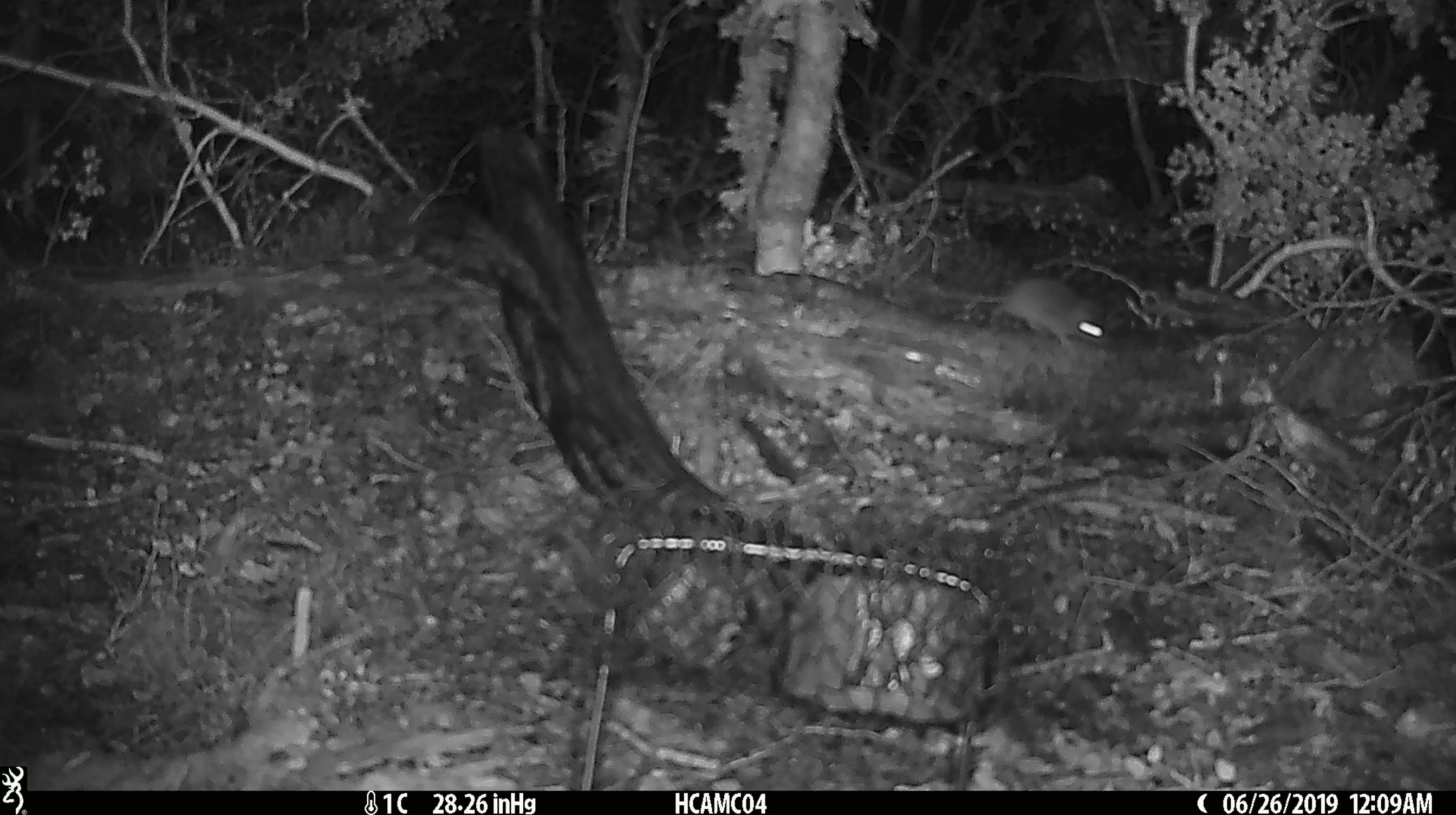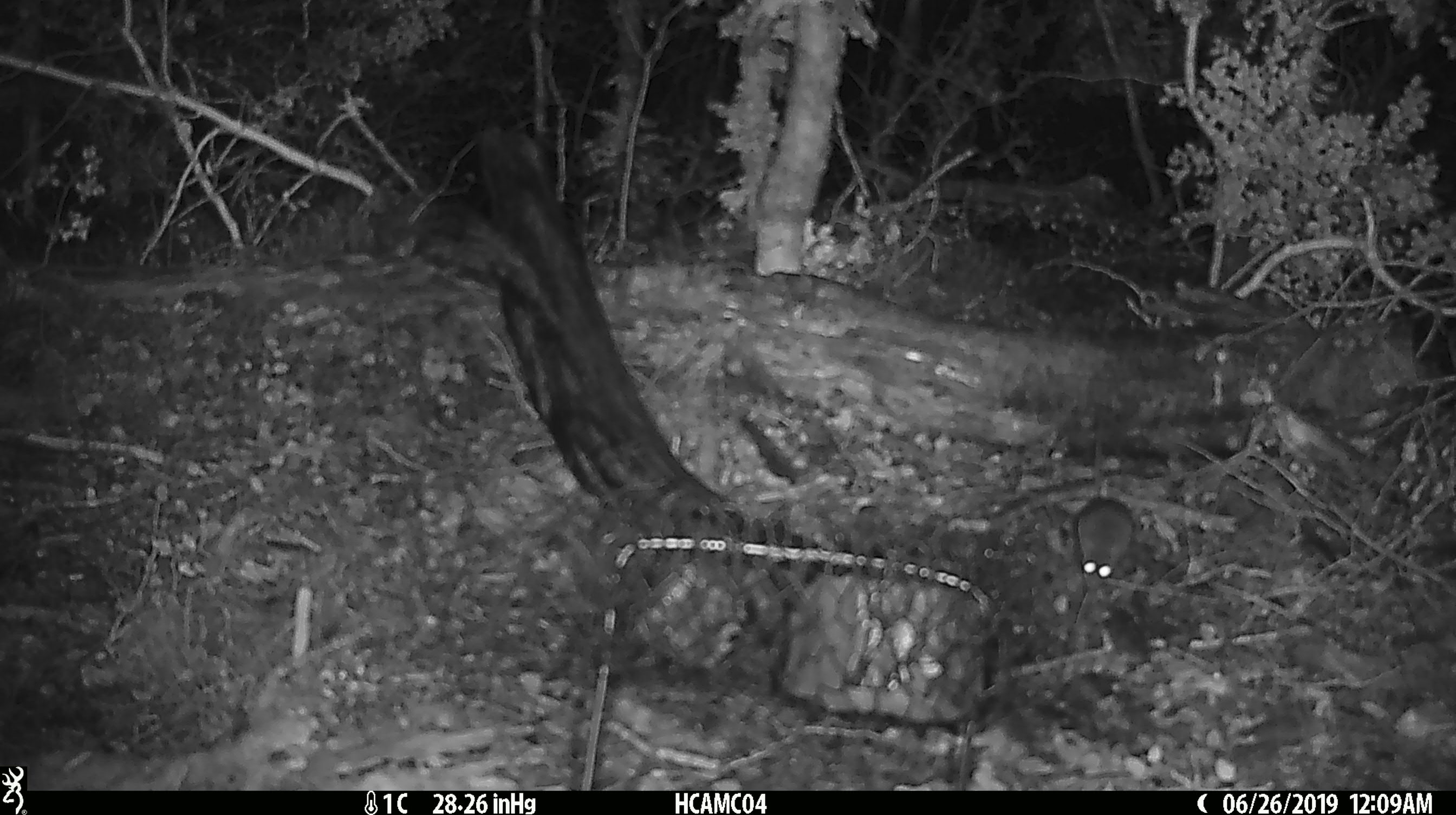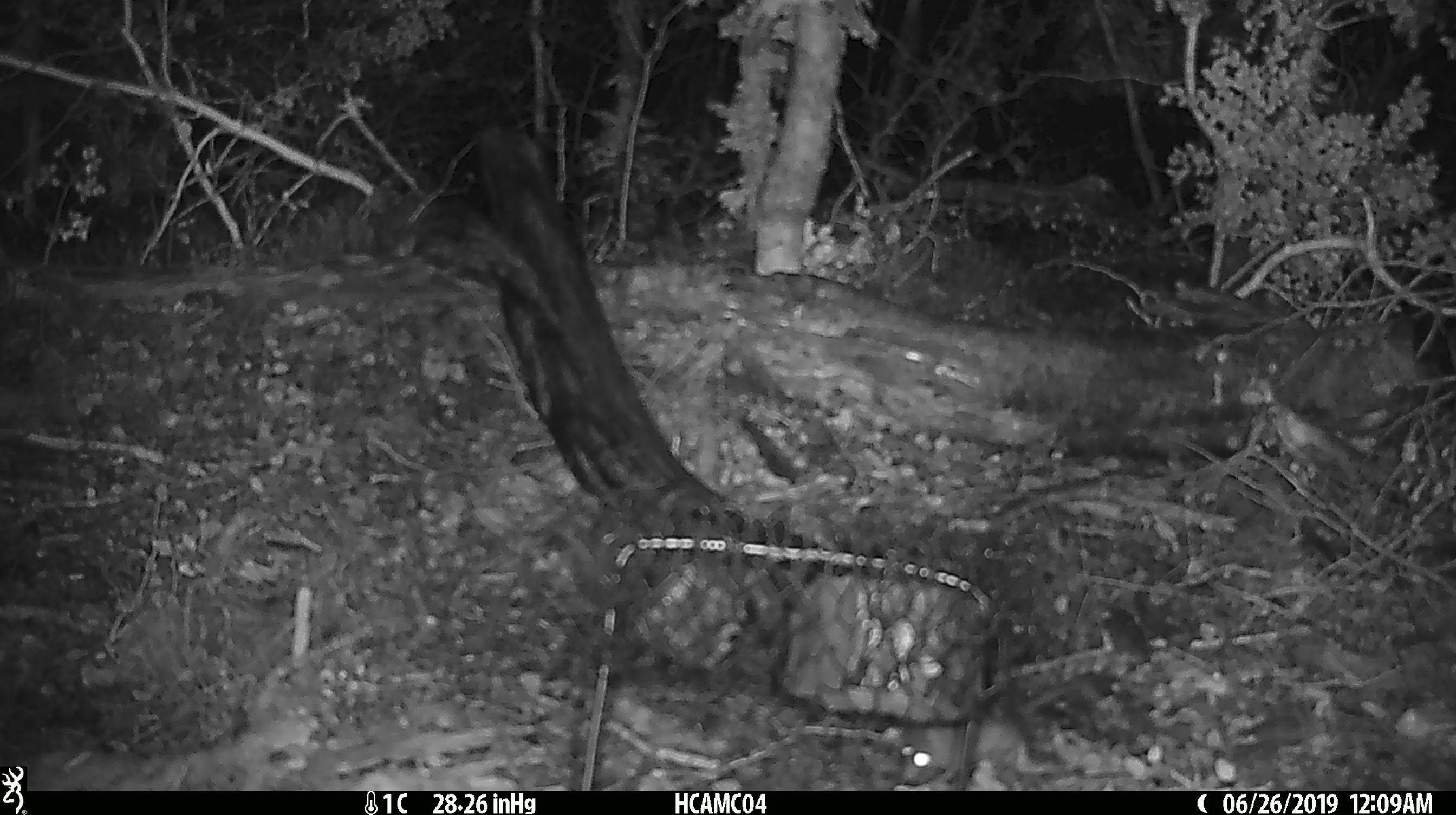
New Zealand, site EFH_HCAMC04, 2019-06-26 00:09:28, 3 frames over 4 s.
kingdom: Animalia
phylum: Chordata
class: Mammalia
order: Rodentia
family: Muridae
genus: Mus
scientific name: Mus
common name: mouse